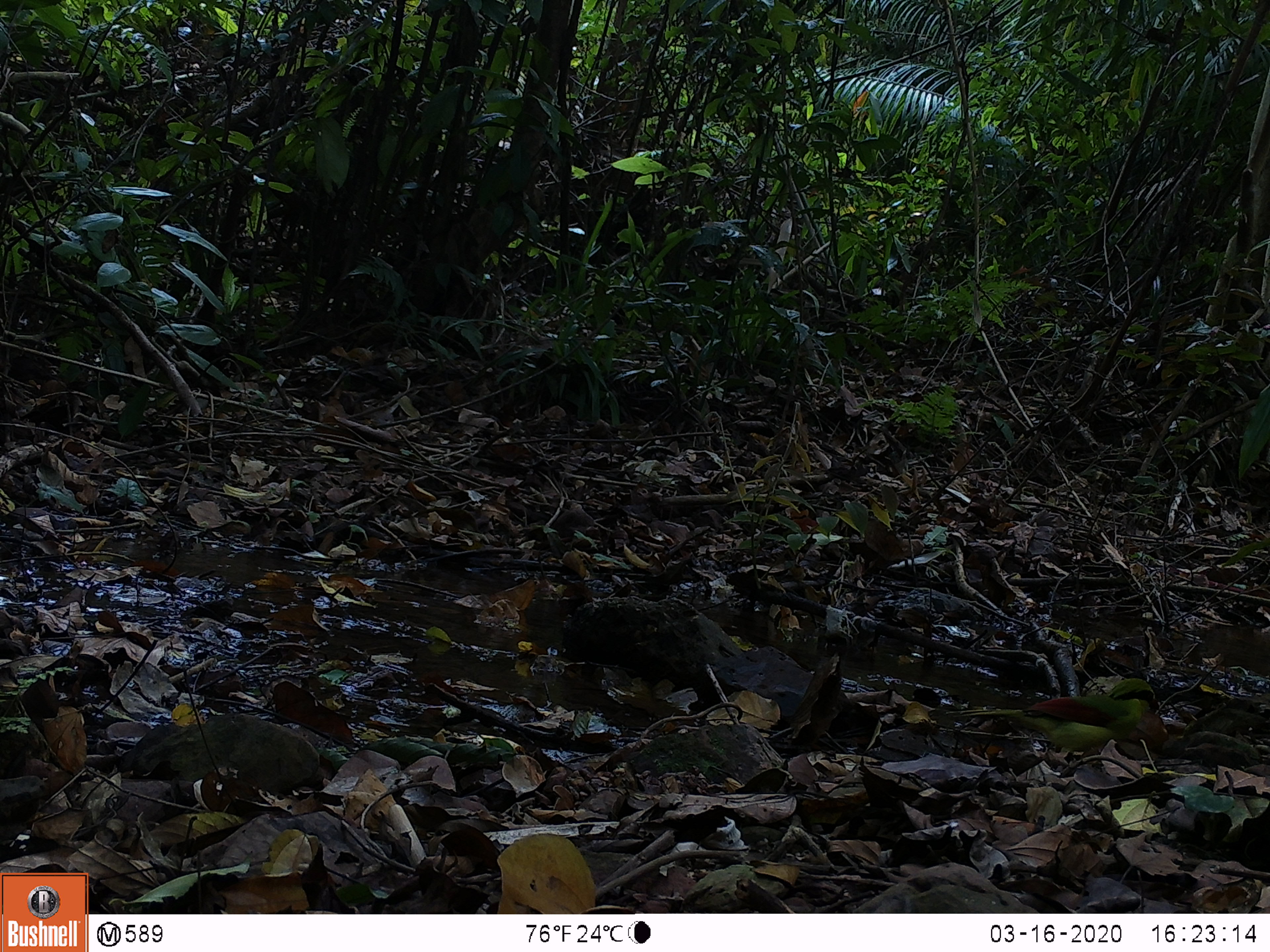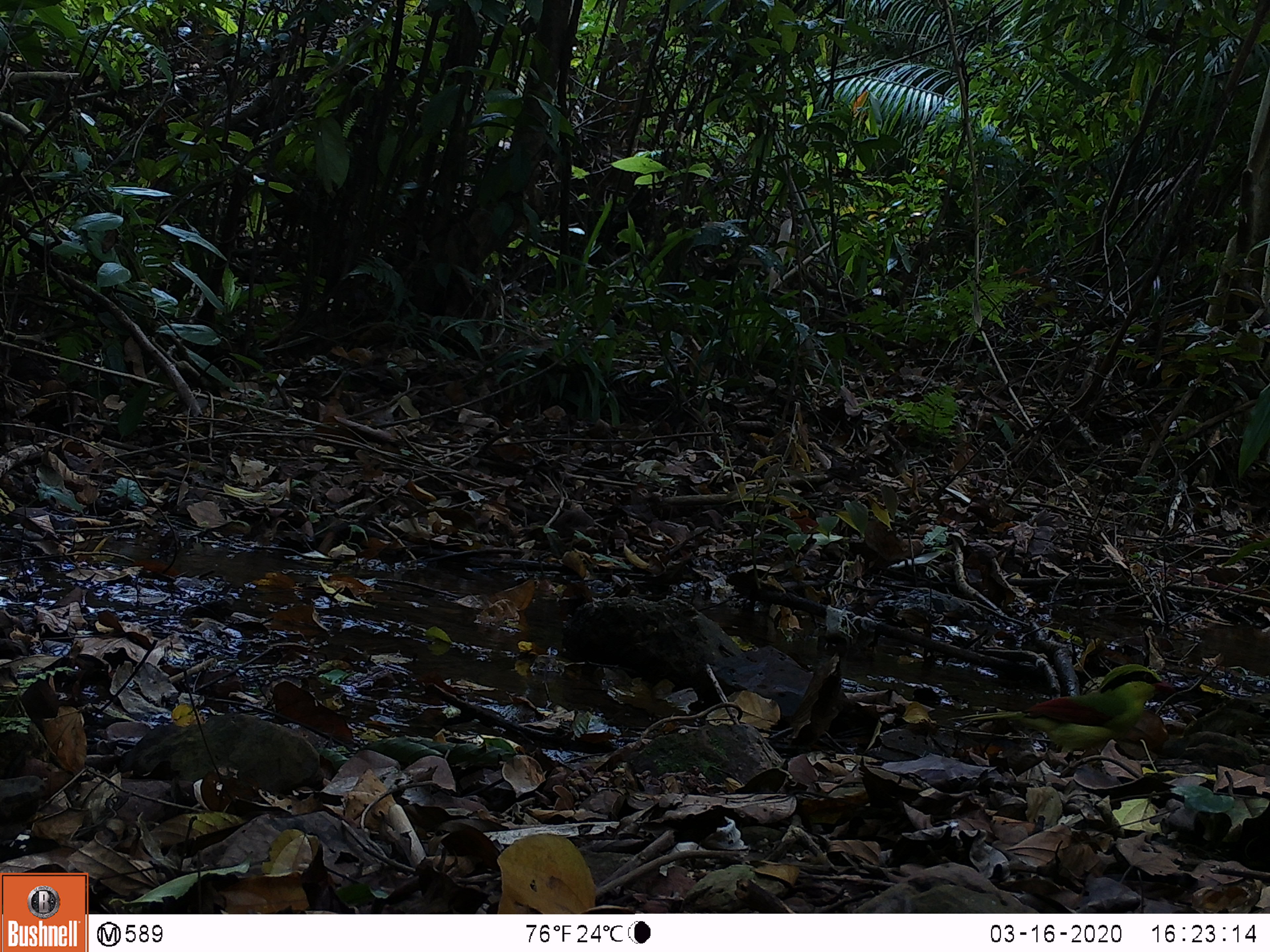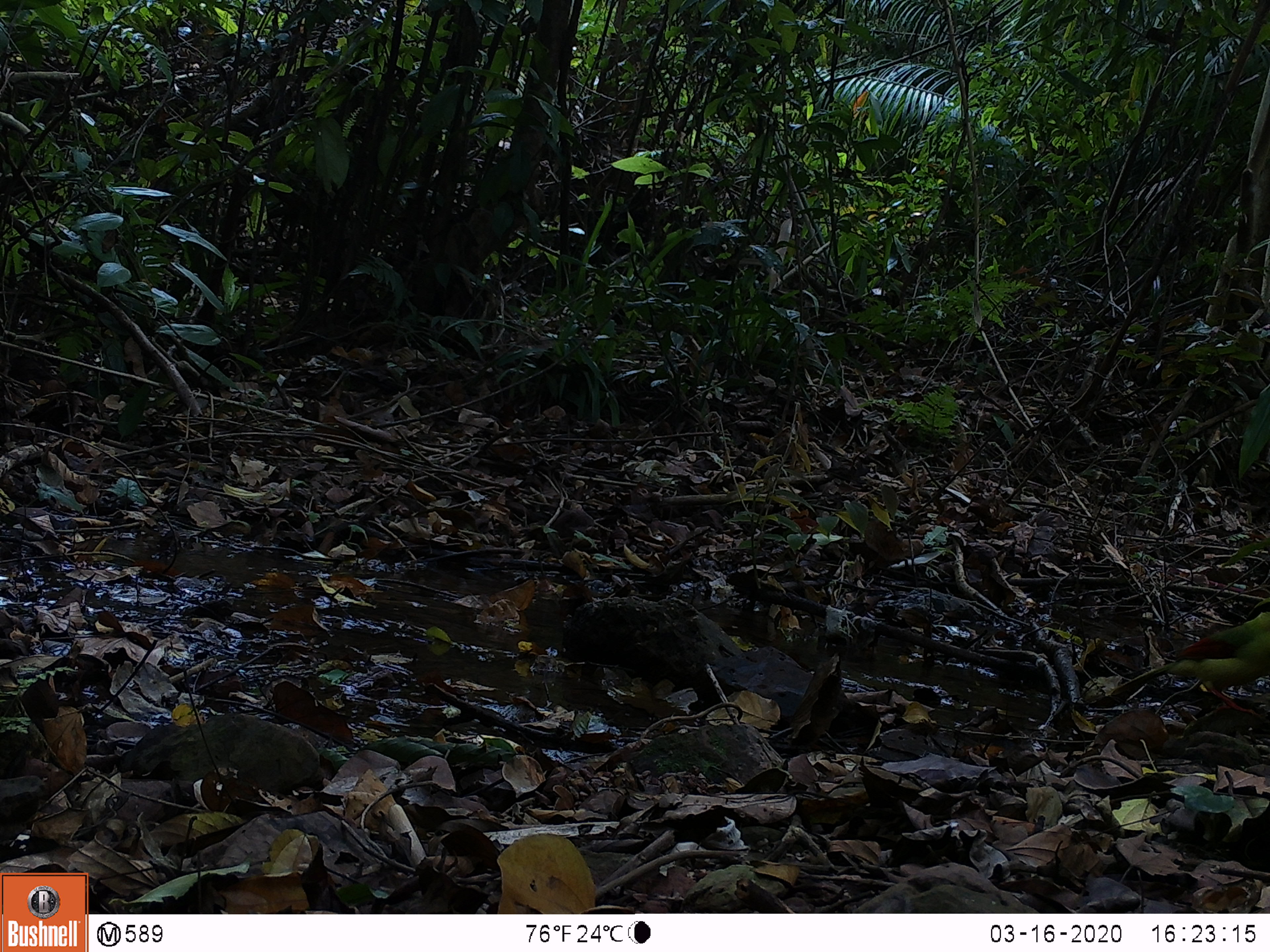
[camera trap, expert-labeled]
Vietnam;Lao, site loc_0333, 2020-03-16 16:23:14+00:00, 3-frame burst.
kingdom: Animalia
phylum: Chordata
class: Aves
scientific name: Aves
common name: bird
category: unidentified bird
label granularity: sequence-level